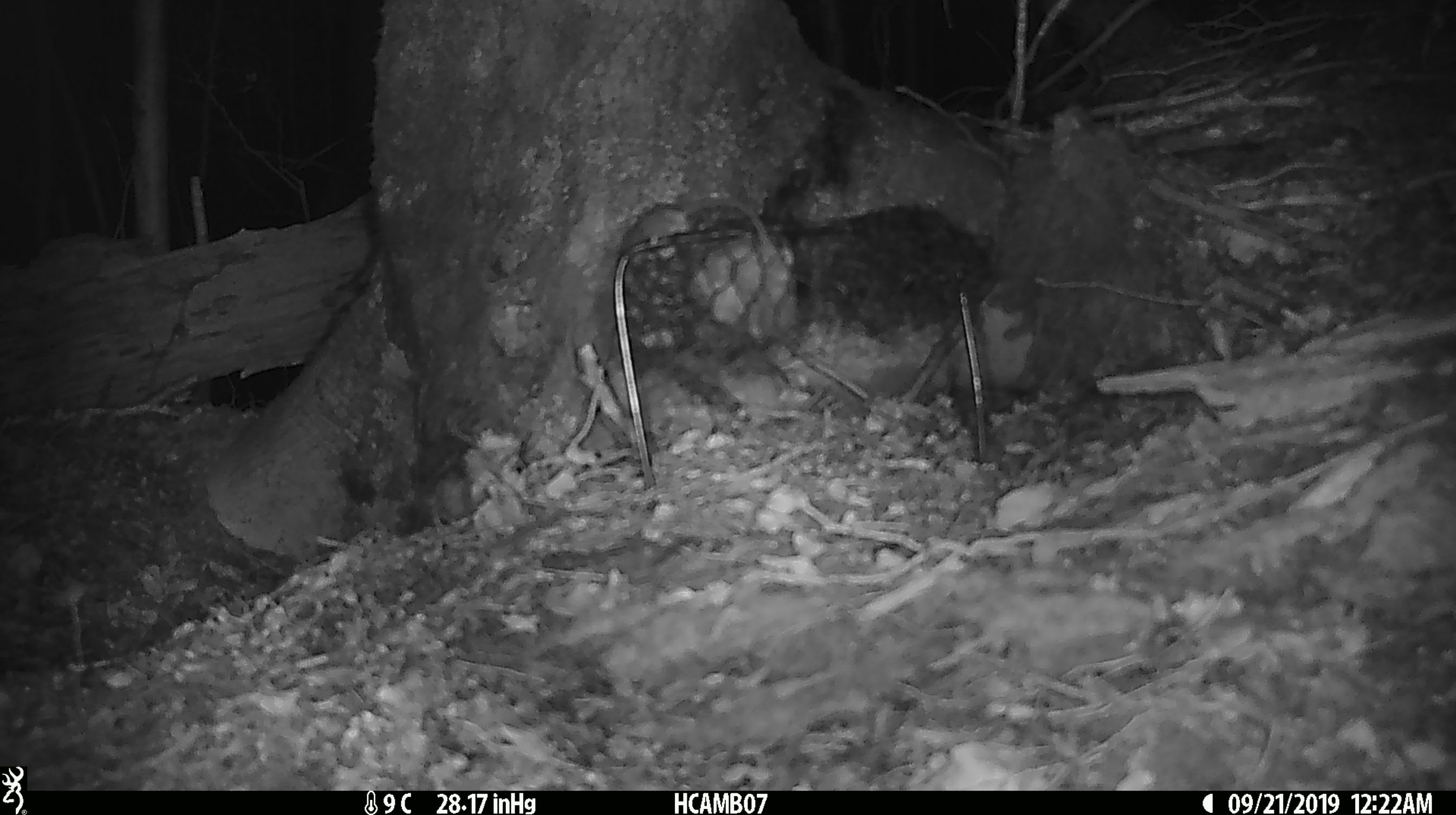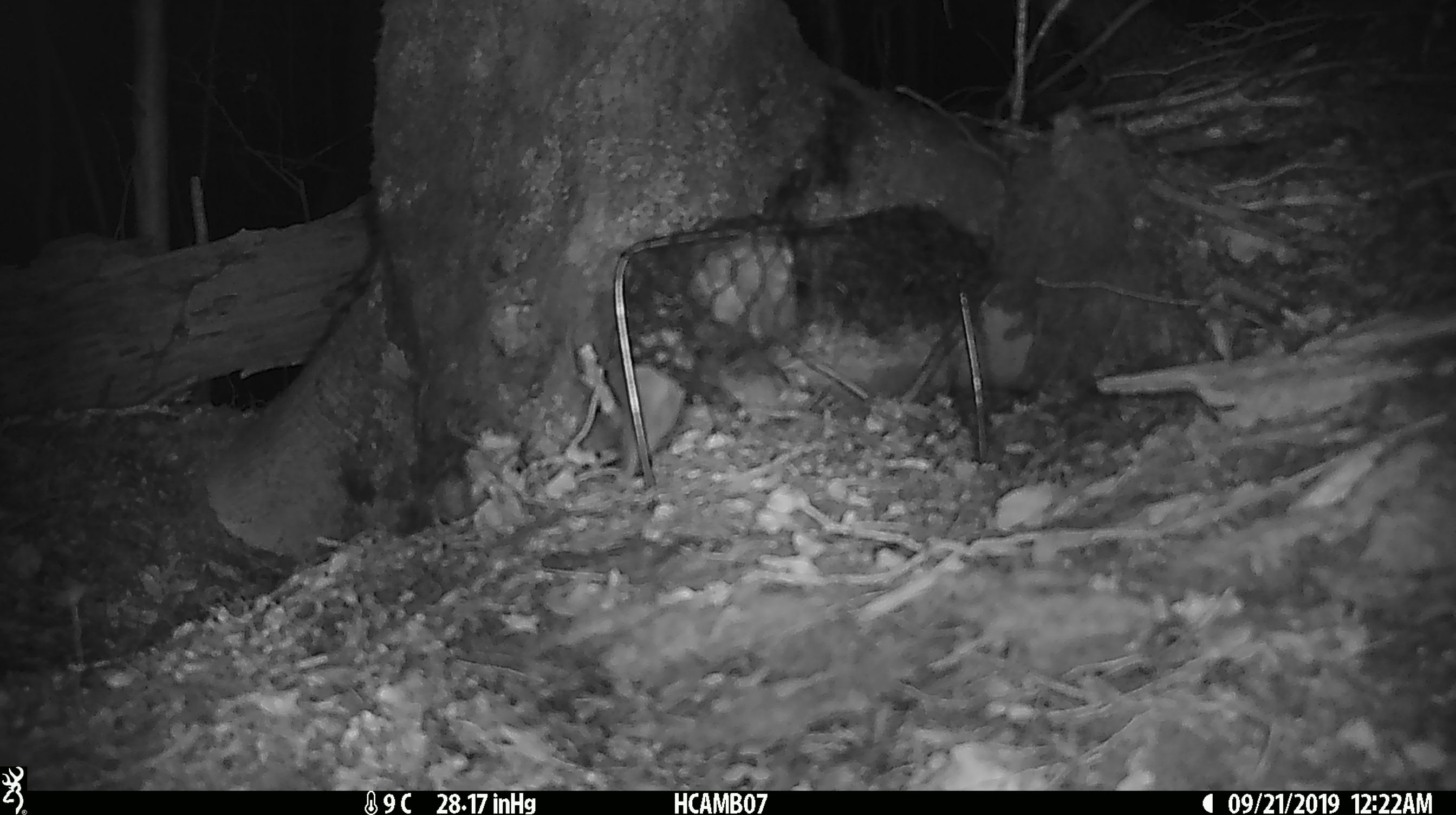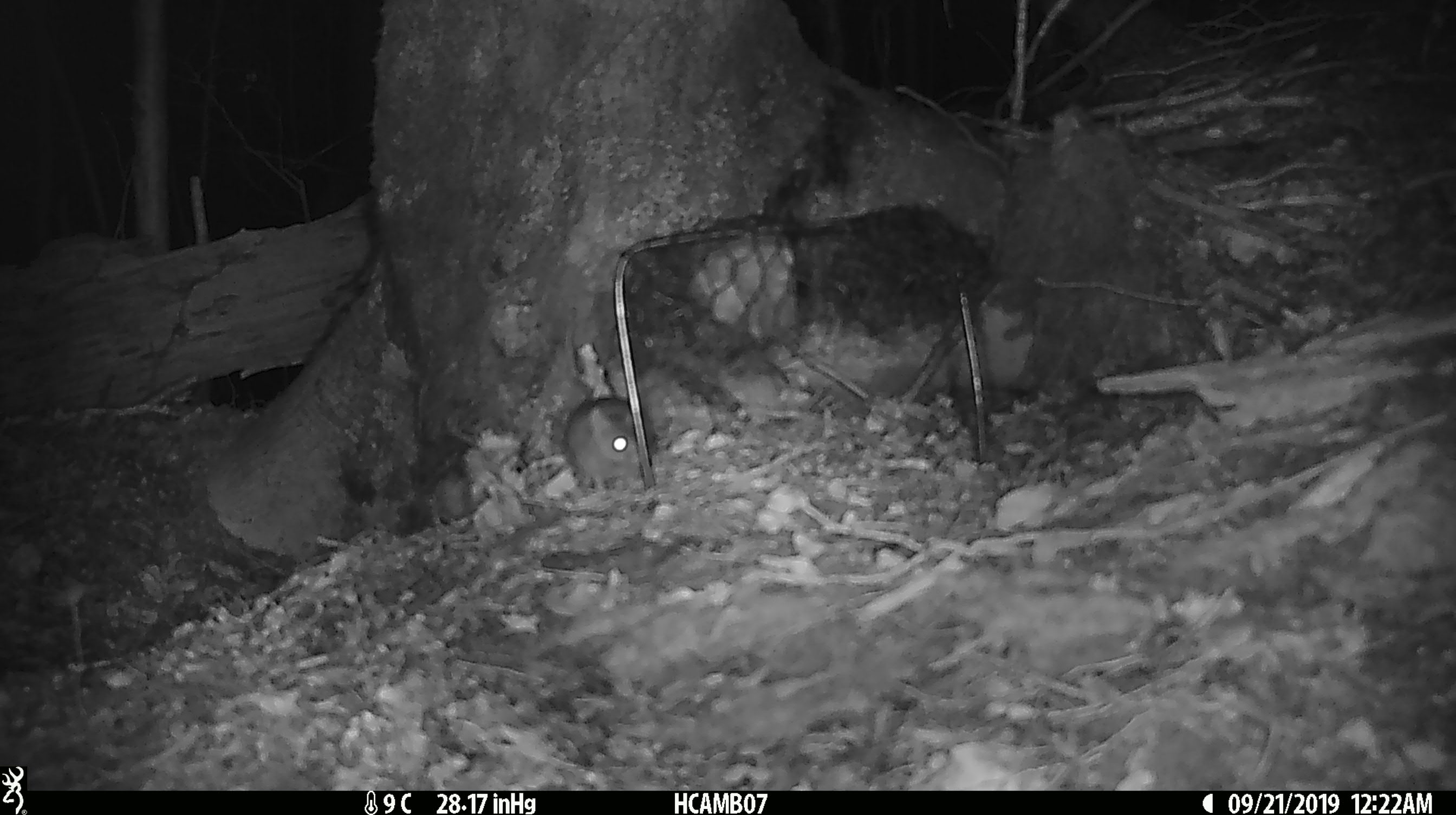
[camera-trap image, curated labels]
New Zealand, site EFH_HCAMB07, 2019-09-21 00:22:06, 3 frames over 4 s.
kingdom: Animalia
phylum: Chordata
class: Mammalia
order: Rodentia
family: Muridae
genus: Mus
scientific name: Mus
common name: mouse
Mouse (Mus).